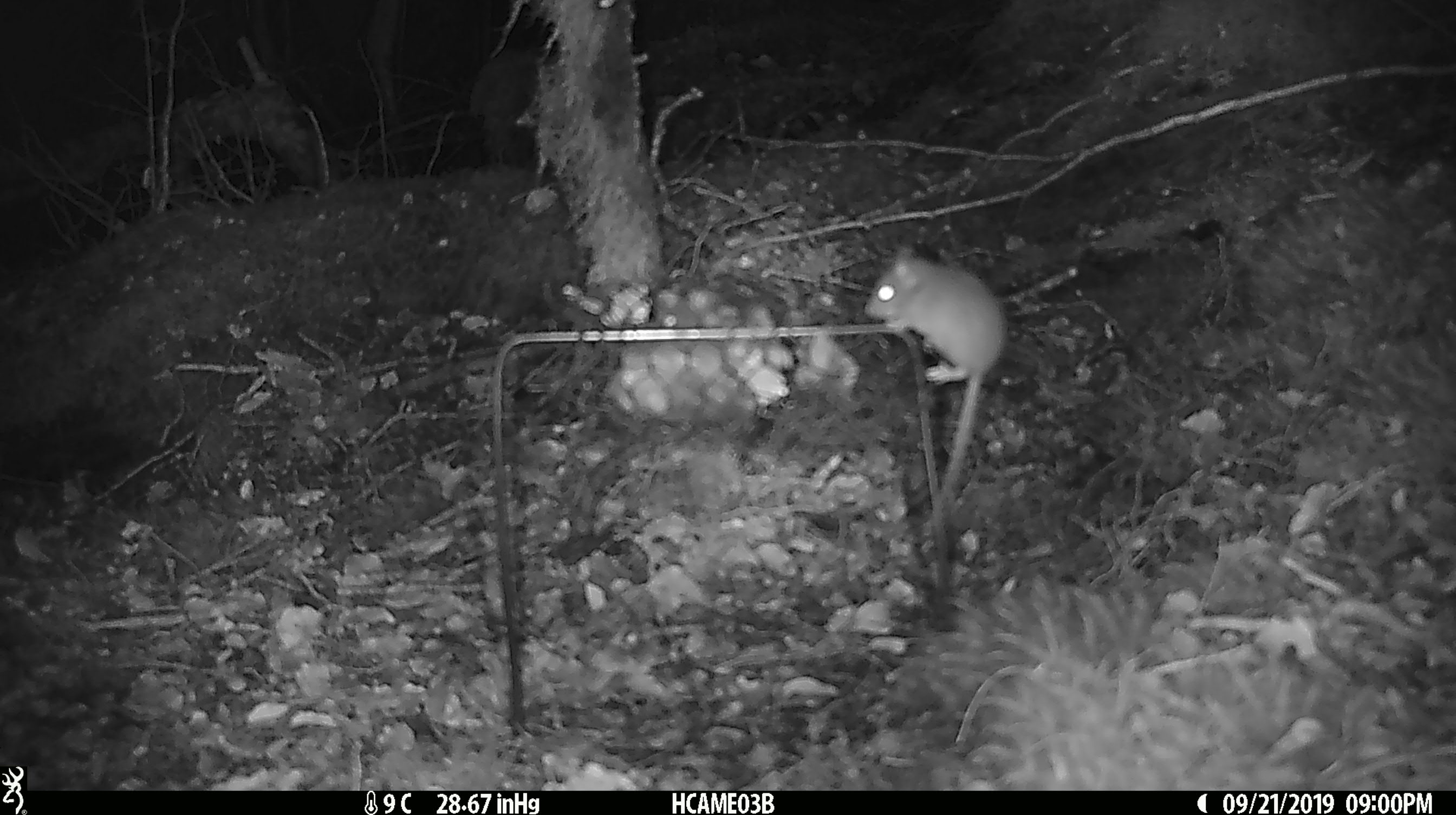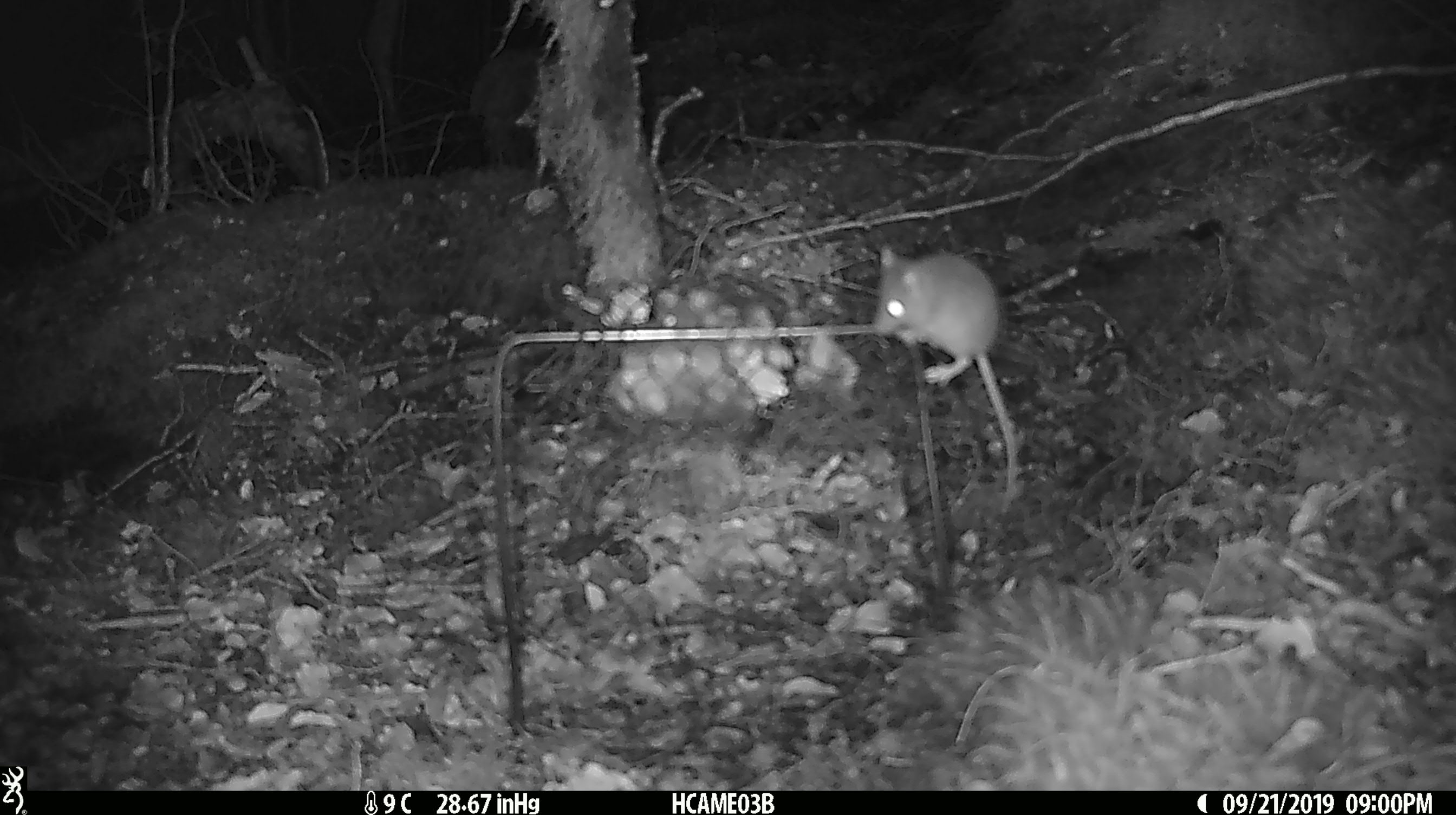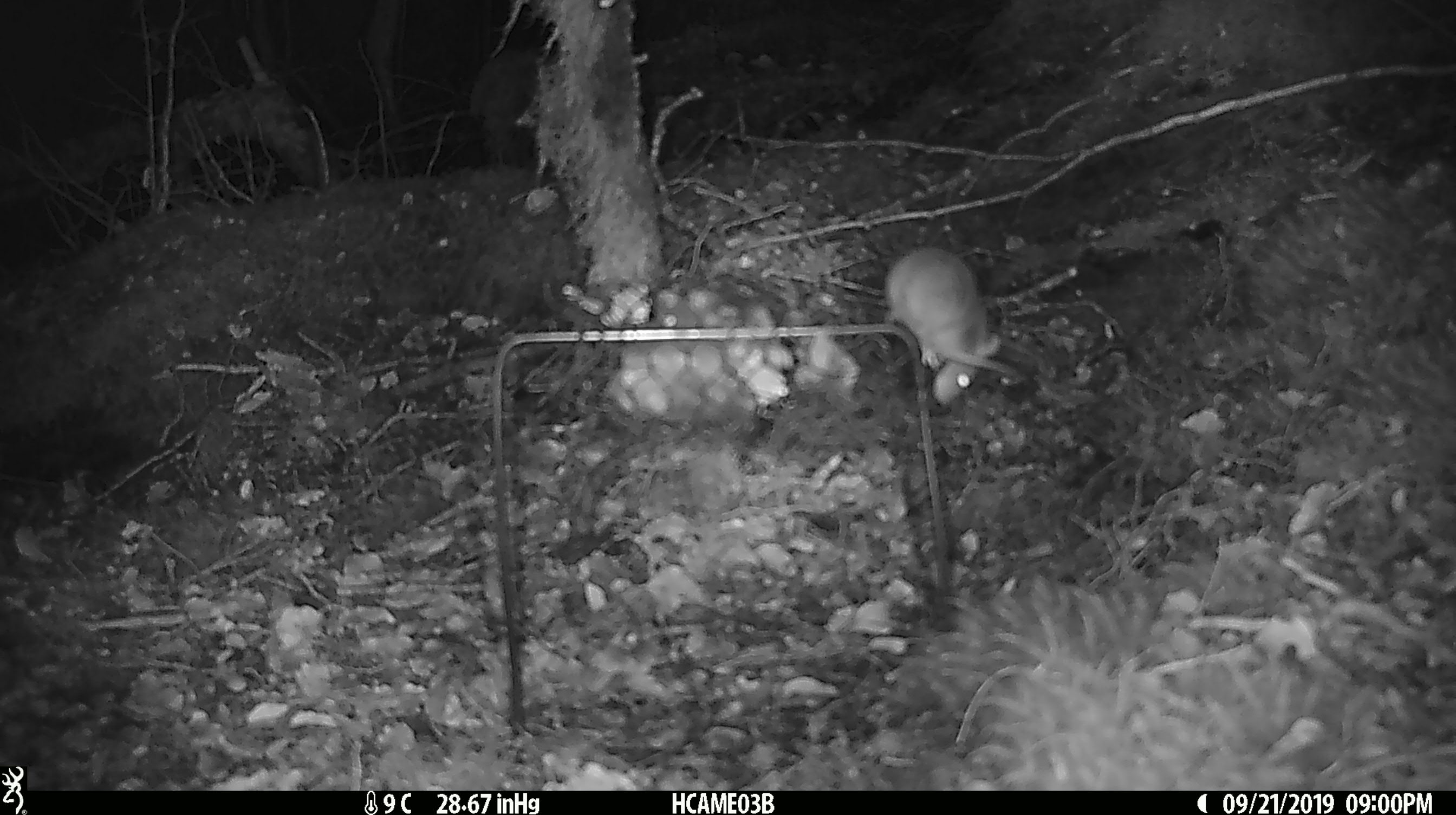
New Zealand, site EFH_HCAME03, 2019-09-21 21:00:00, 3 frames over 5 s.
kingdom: Animalia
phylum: Chordata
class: Mammalia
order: Rodentia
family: Muridae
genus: Mus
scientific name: Mus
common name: mouse